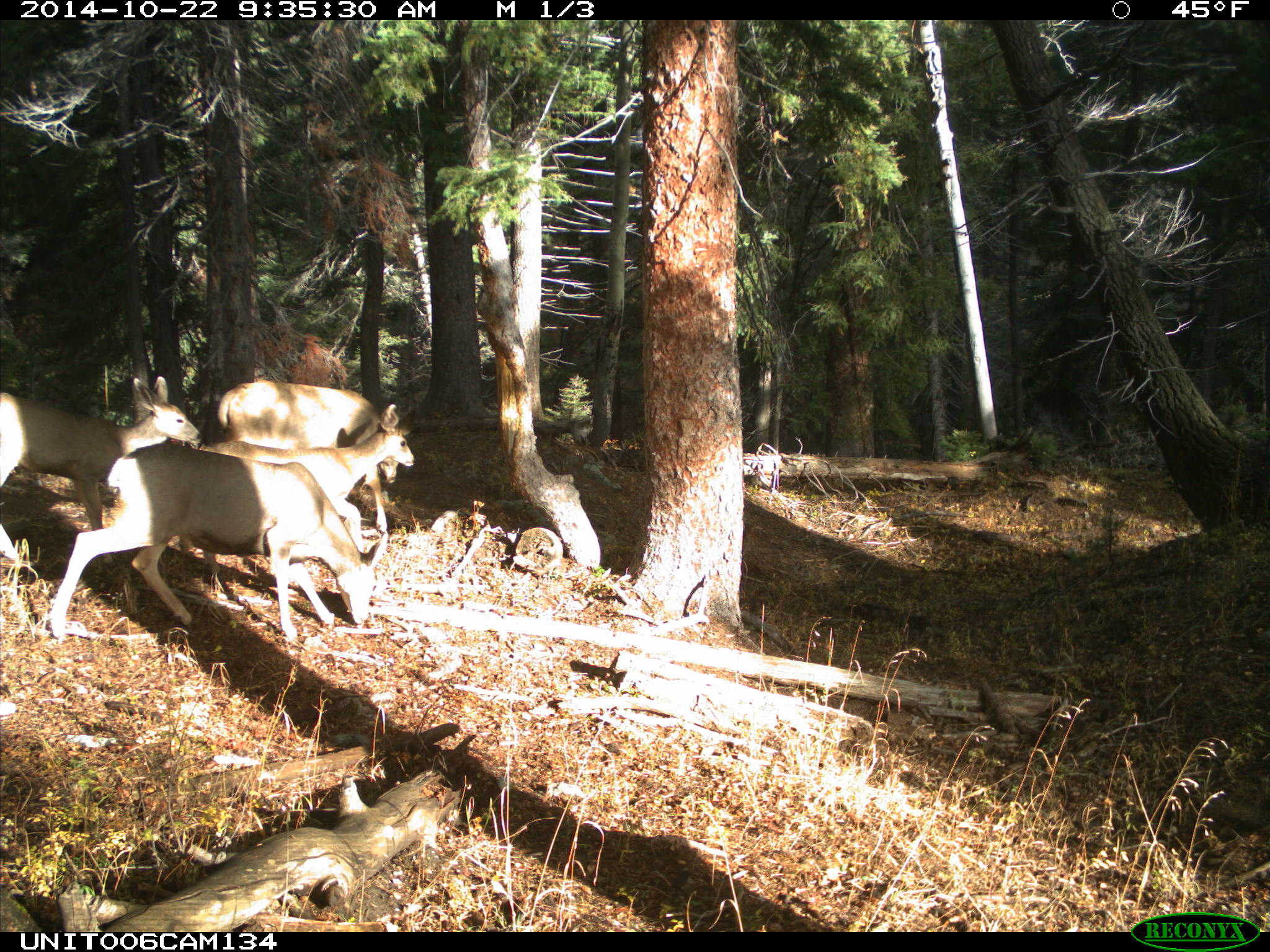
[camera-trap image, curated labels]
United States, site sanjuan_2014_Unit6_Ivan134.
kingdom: Animalia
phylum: Chordata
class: Mammalia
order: Artiodactyla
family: Cervidae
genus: Odocoileus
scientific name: Odocoileus hemionus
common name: mule deer